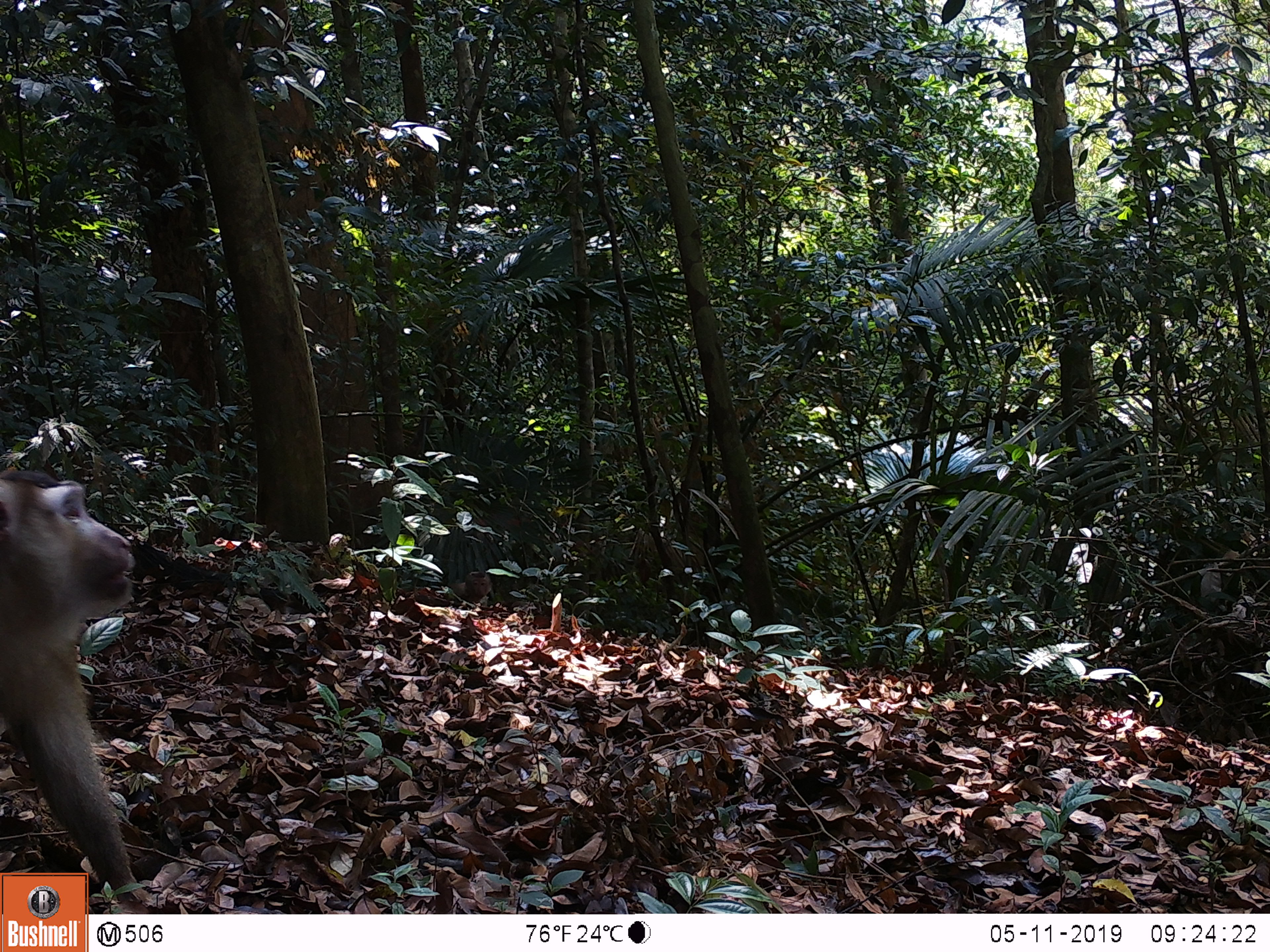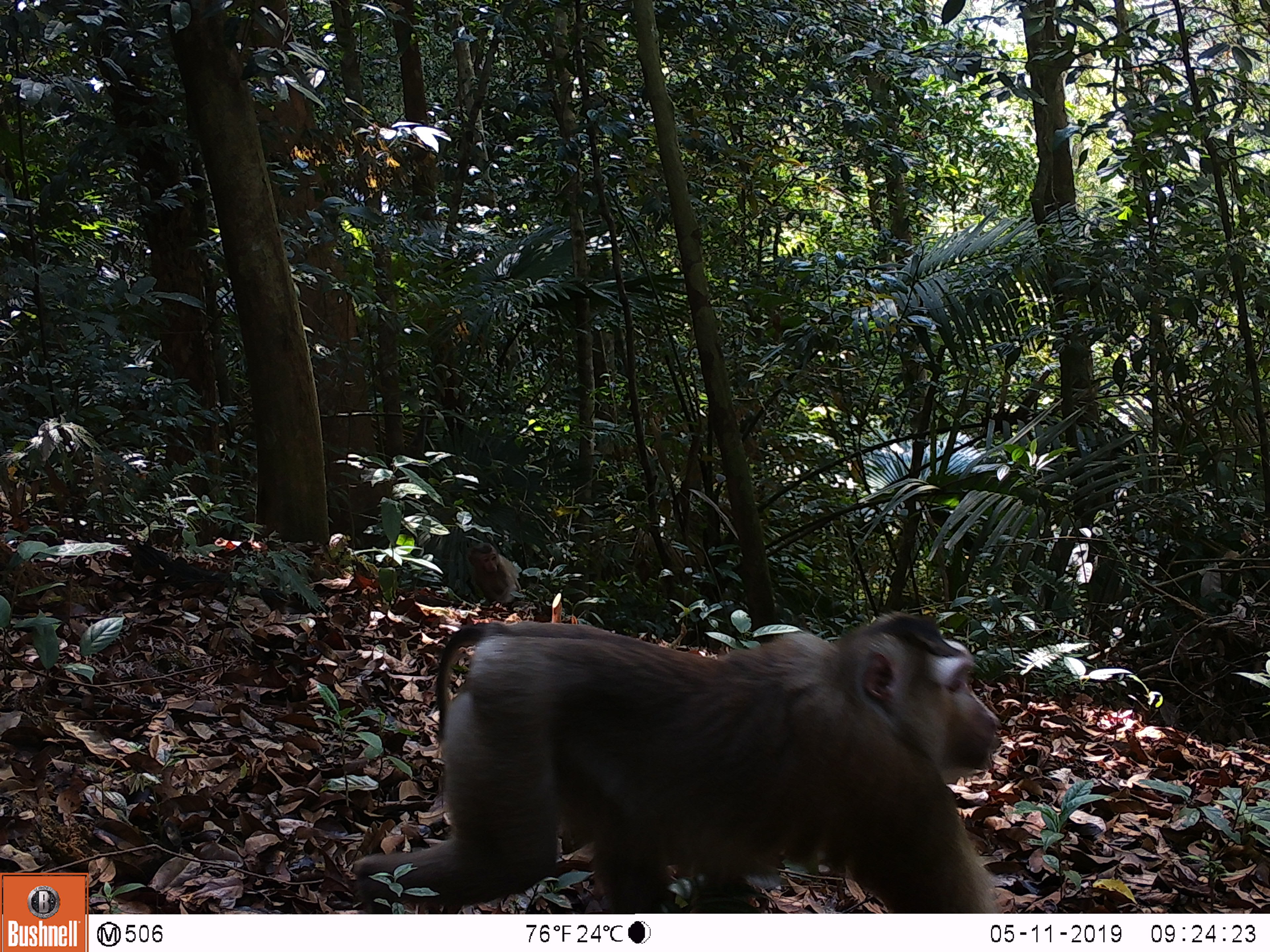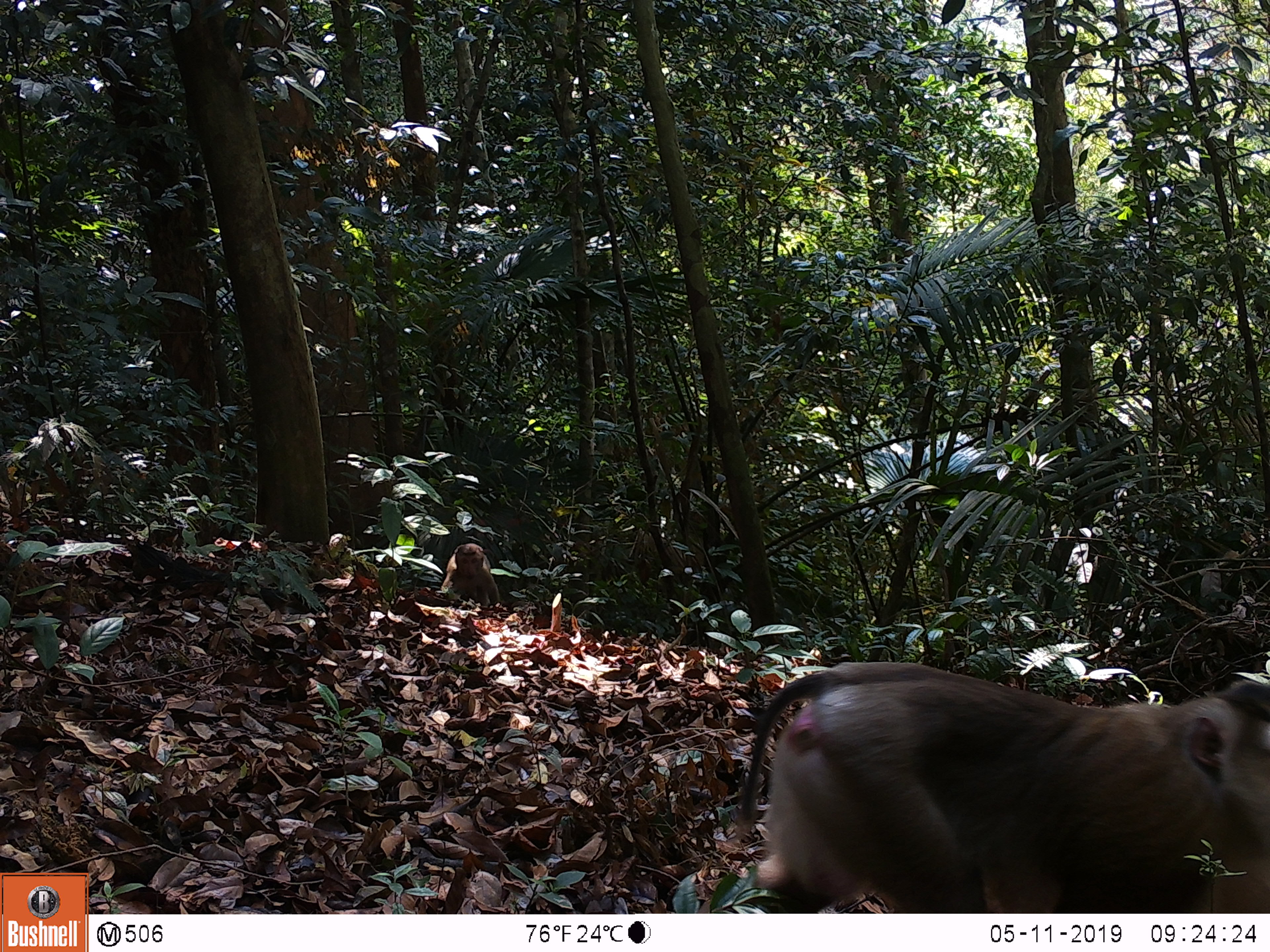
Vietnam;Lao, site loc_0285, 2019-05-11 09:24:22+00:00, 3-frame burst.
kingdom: Animalia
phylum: Chordata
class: Mammalia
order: Primates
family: Cercopithecidae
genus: Macaca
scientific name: Macaca nemestrina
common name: pig-tailed macaque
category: pig tailed macaque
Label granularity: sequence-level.